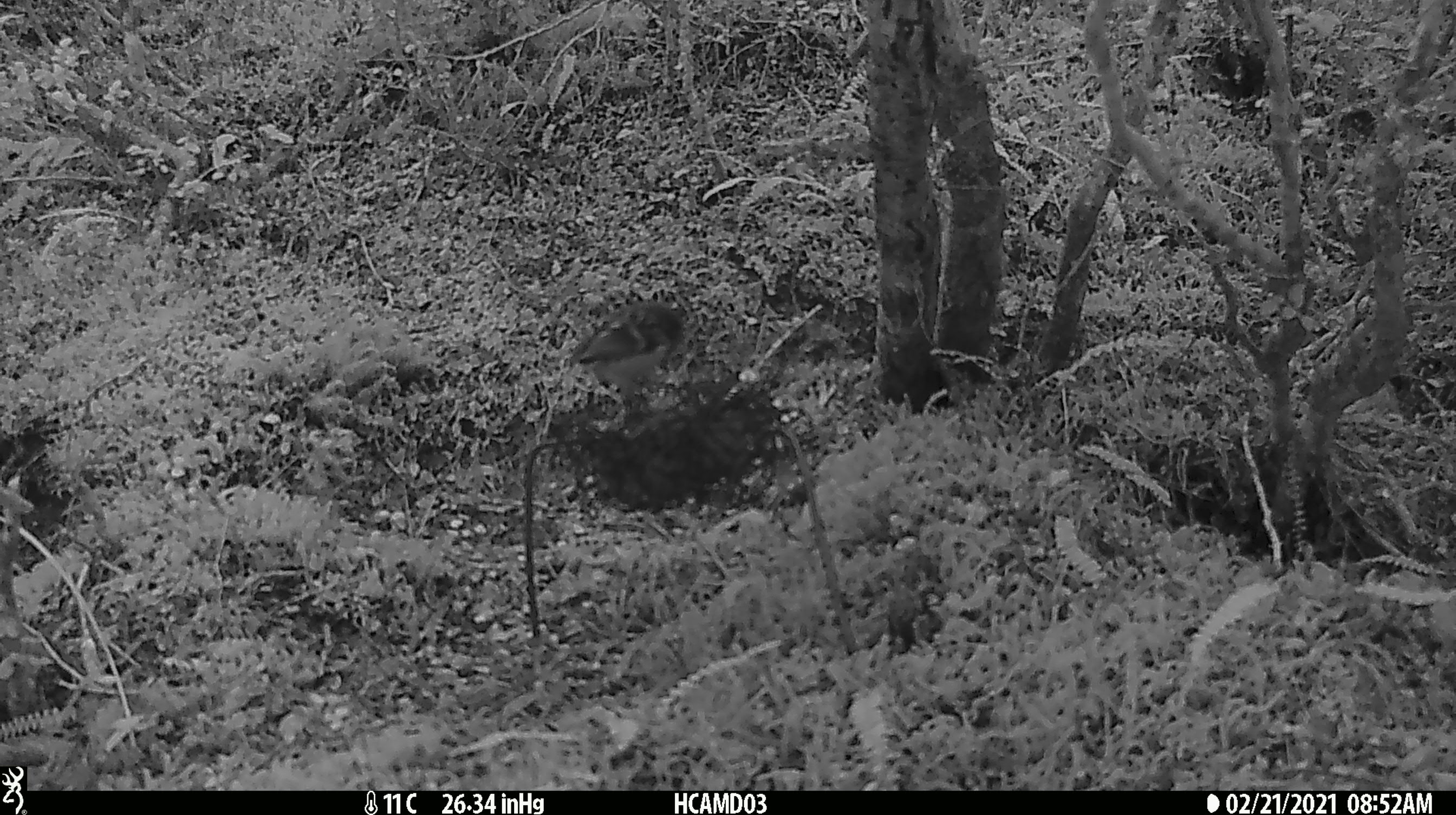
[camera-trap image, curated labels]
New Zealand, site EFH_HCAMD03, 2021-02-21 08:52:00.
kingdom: Animalia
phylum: Chordata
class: Aves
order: Passeriformes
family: Acanthisittidae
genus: Acanthisitta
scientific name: Acanthisitta chloris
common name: rifleman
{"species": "rifleman (Acanthisitta chloris)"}